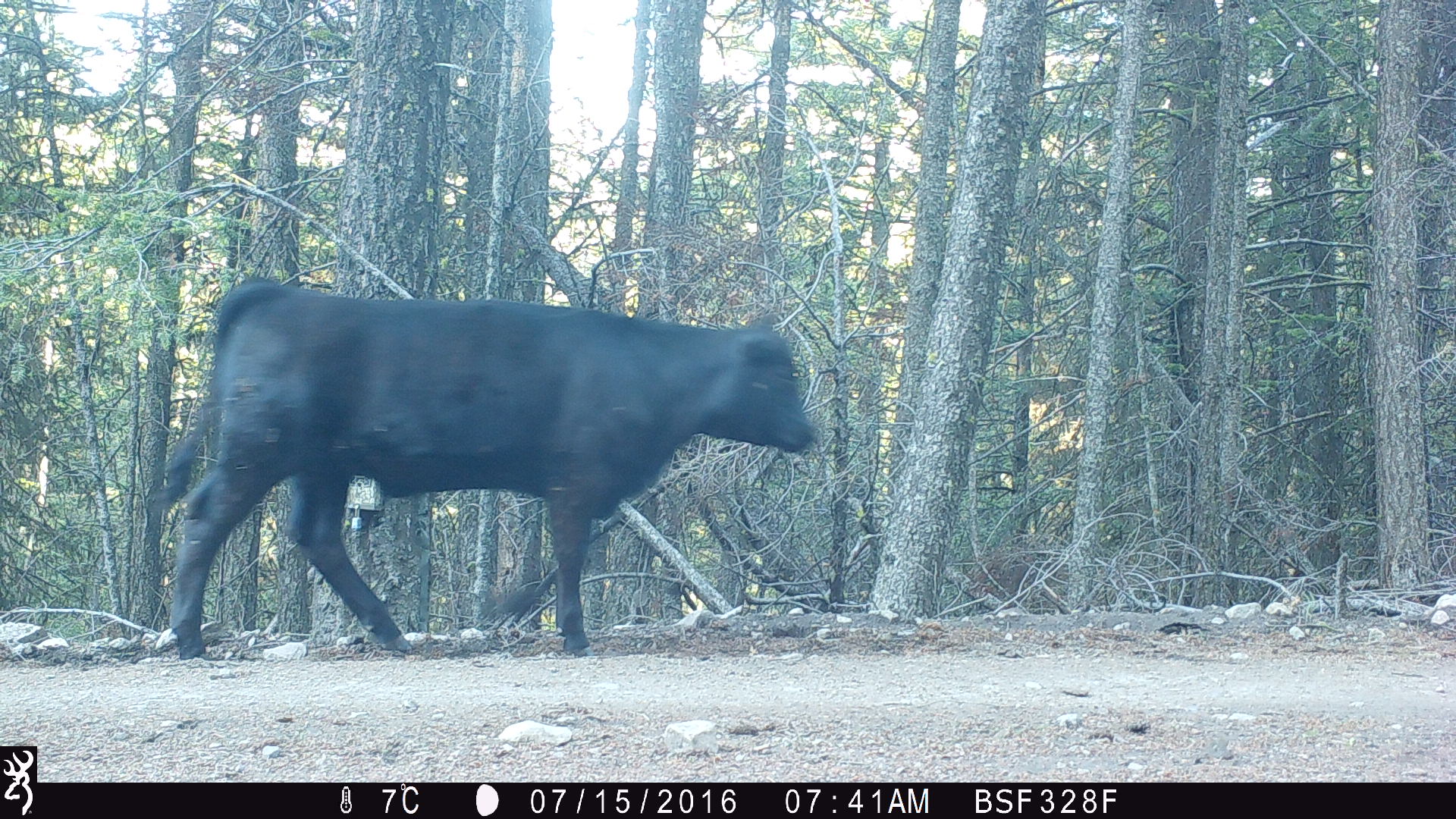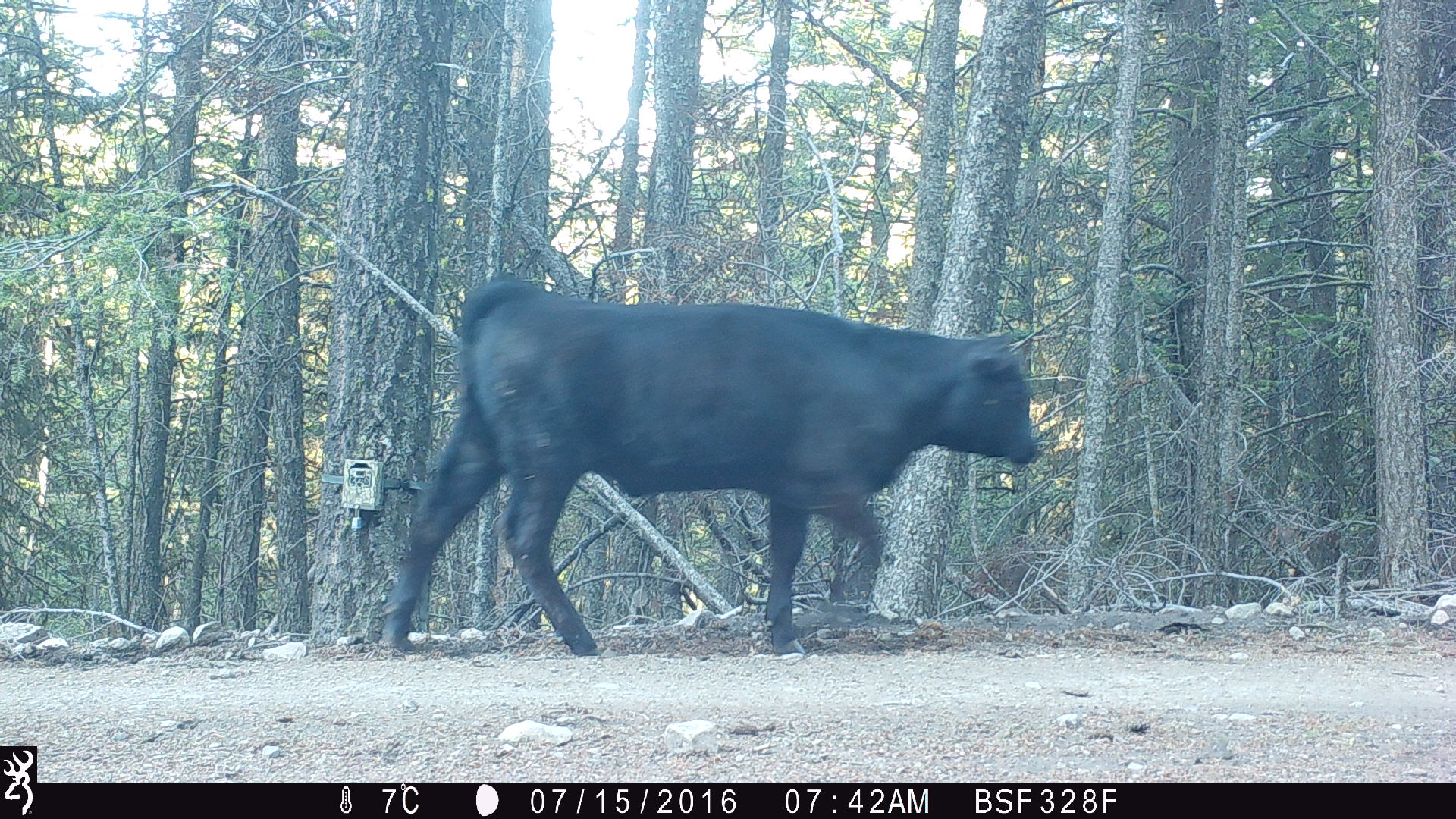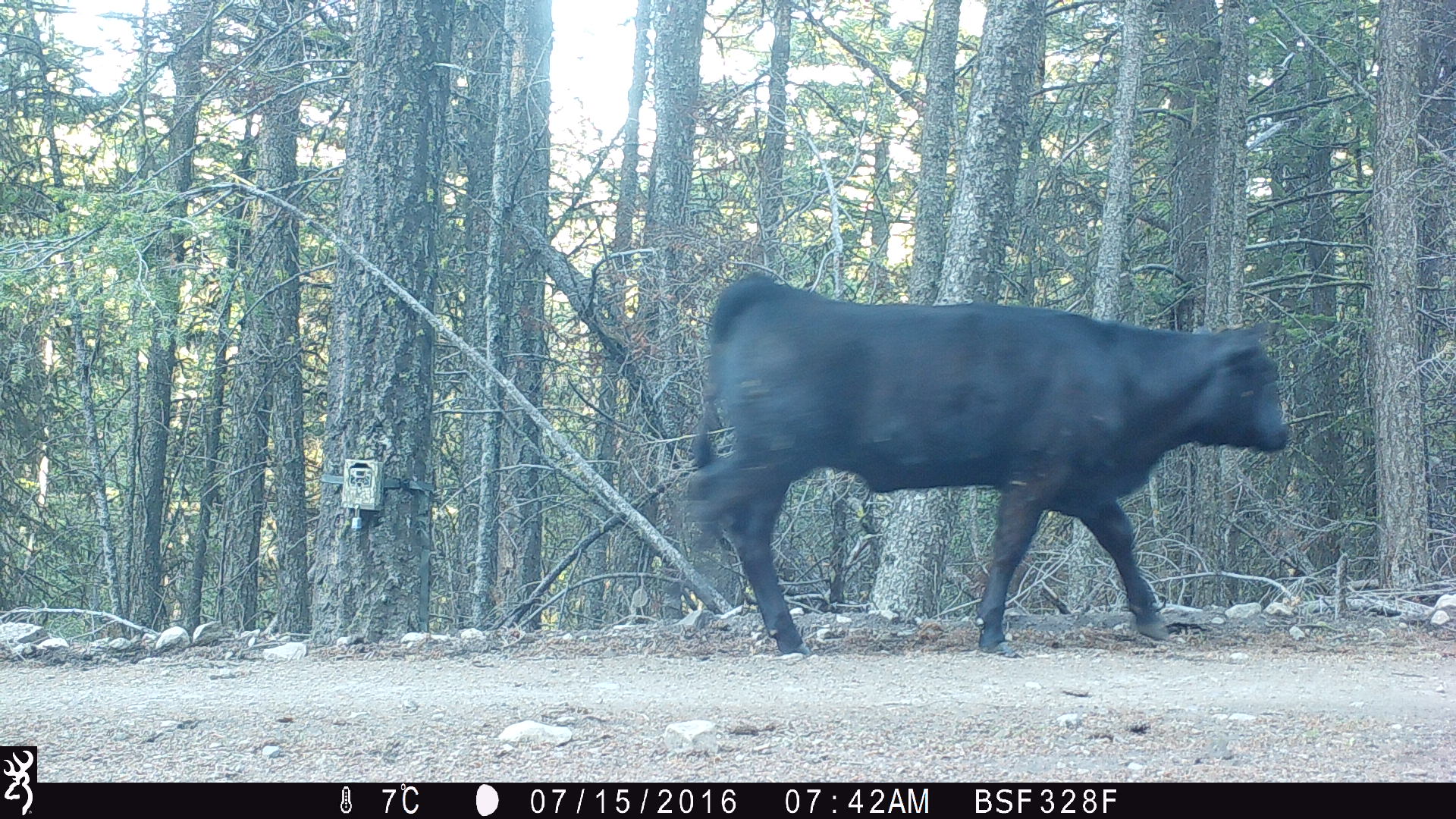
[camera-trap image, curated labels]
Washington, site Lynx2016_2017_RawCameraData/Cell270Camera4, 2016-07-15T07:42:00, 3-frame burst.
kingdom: Animalia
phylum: Chordata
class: Mammalia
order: Artiodactyla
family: Bovidae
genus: Bos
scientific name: Bos taurus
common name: domestic cattle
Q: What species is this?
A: Domestic cattle (Bos taurus).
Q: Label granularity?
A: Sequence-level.